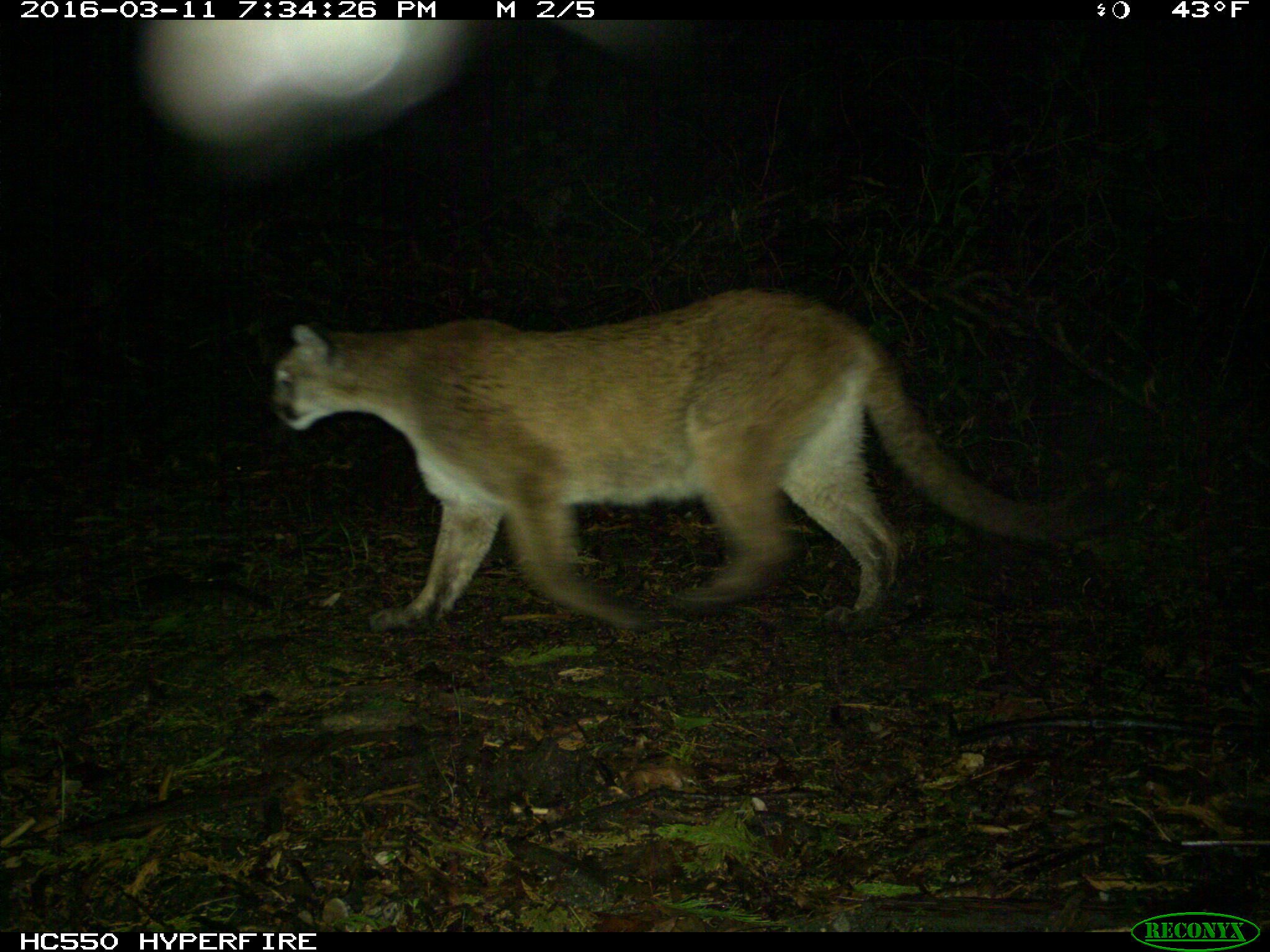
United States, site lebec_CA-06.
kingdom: Animalia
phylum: Chordata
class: Mammalia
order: Carnivora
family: Felidae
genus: Puma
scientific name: Puma concolor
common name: mountain lion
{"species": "Puma concolor (mountain lion)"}